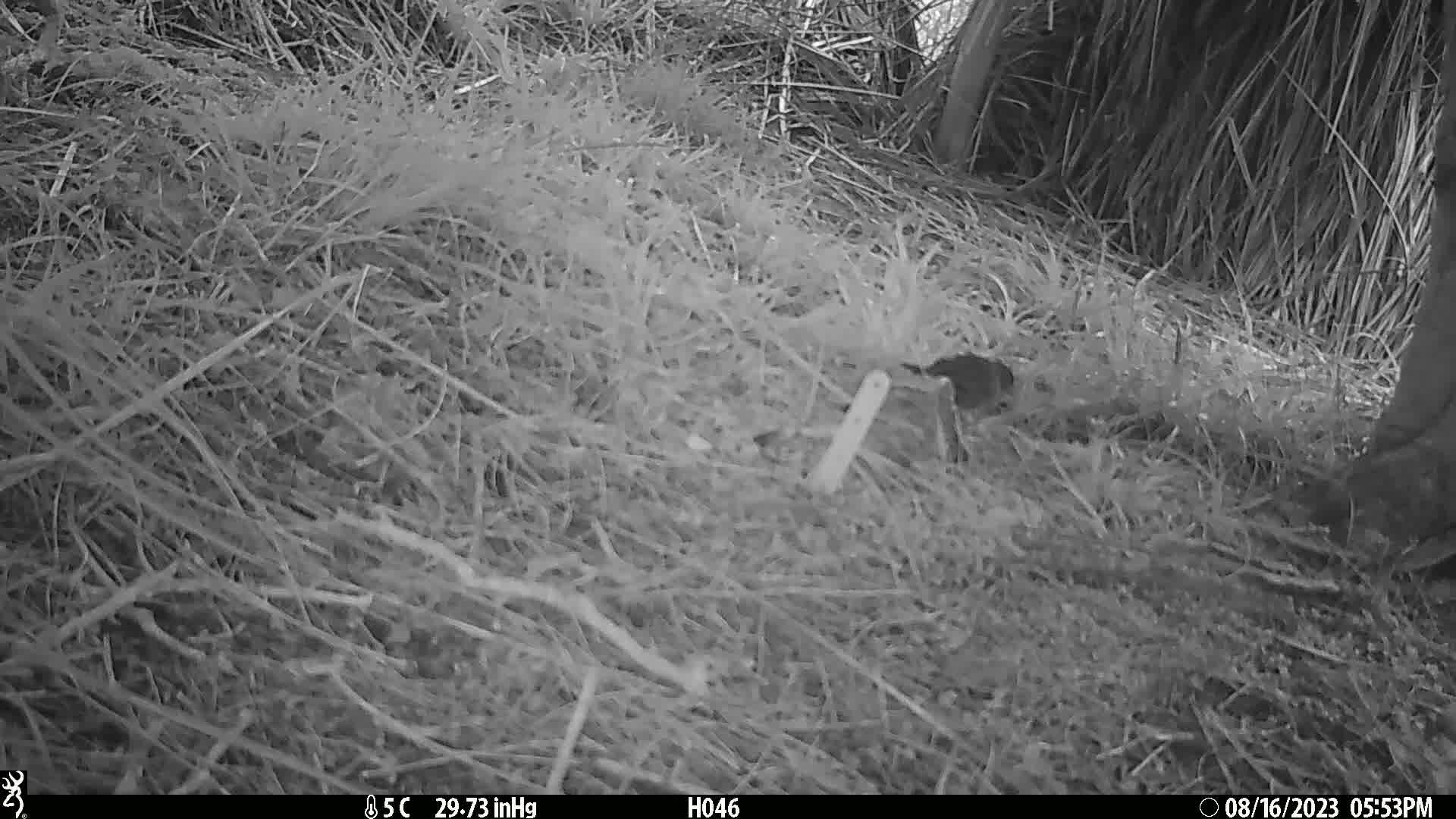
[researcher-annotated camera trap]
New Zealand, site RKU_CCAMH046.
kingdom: Animalia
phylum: Chordata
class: Aves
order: Passeriformes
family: Prunellidae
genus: Prunella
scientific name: Prunella modularis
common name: dunnock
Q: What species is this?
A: Dunnock (Prunella modularis).